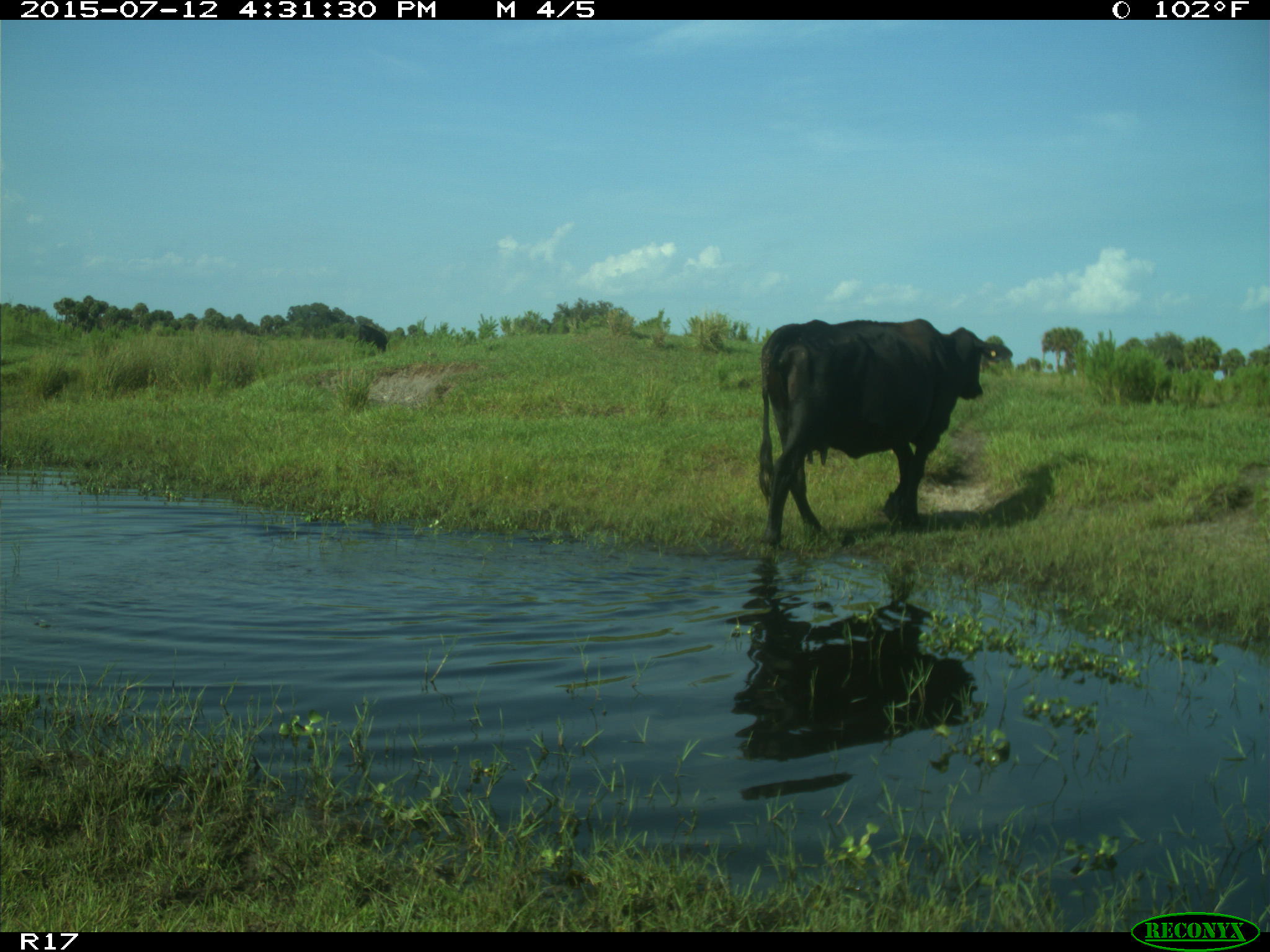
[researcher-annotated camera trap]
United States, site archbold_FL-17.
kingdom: Animalia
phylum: Chordata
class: Mammalia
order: Artiodactyla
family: Bovidae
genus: Bos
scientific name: Bos taurus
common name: domestic cow